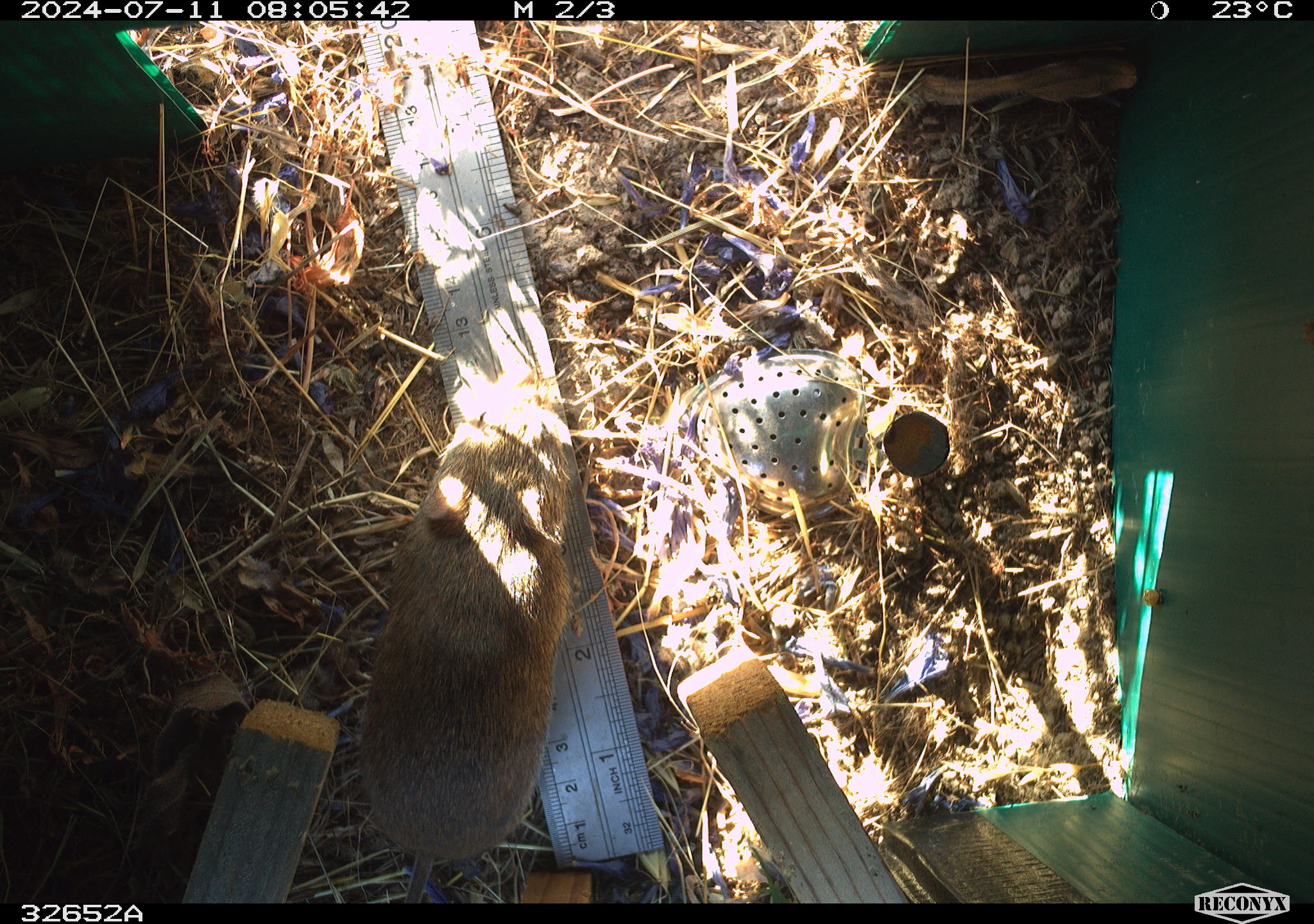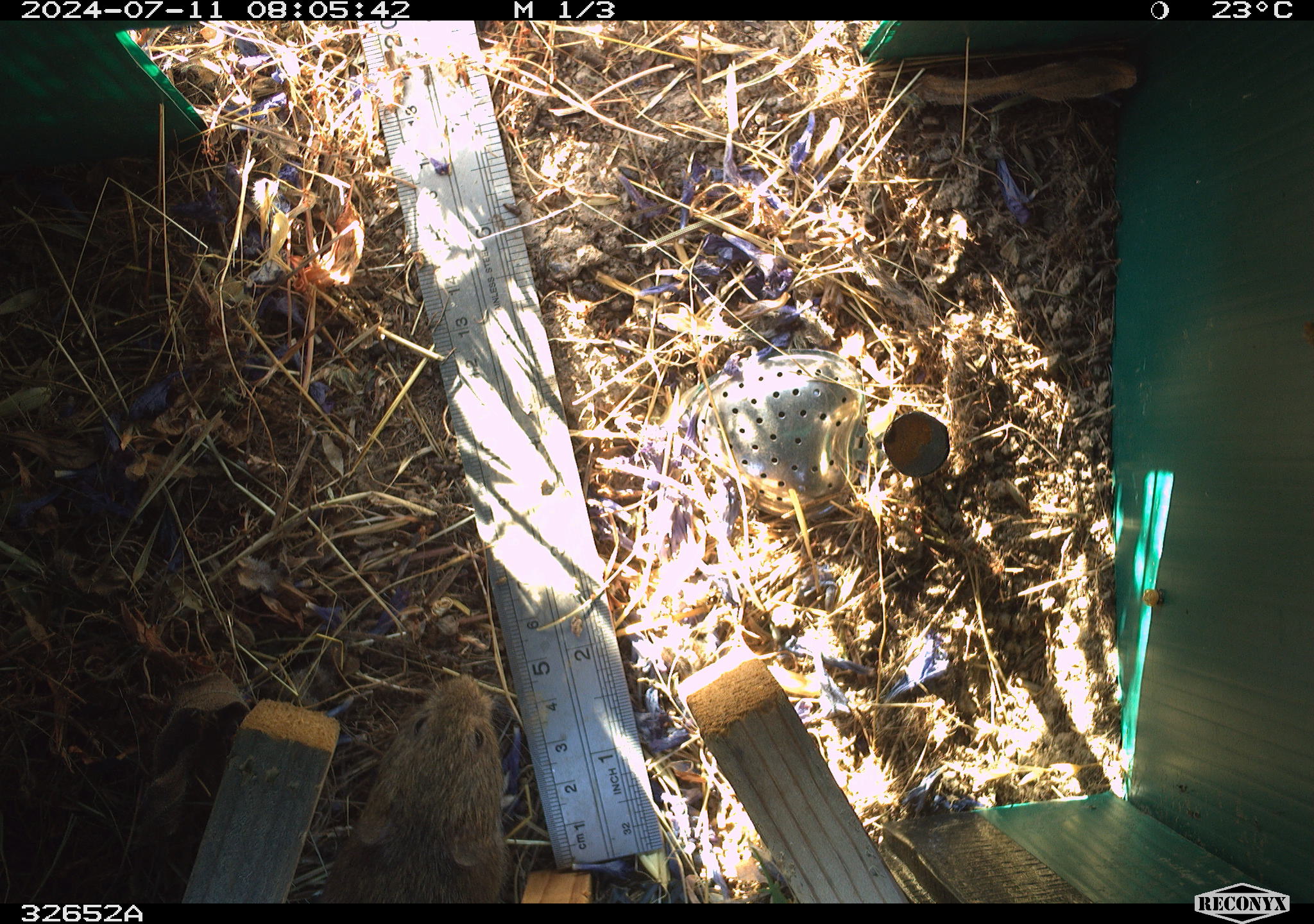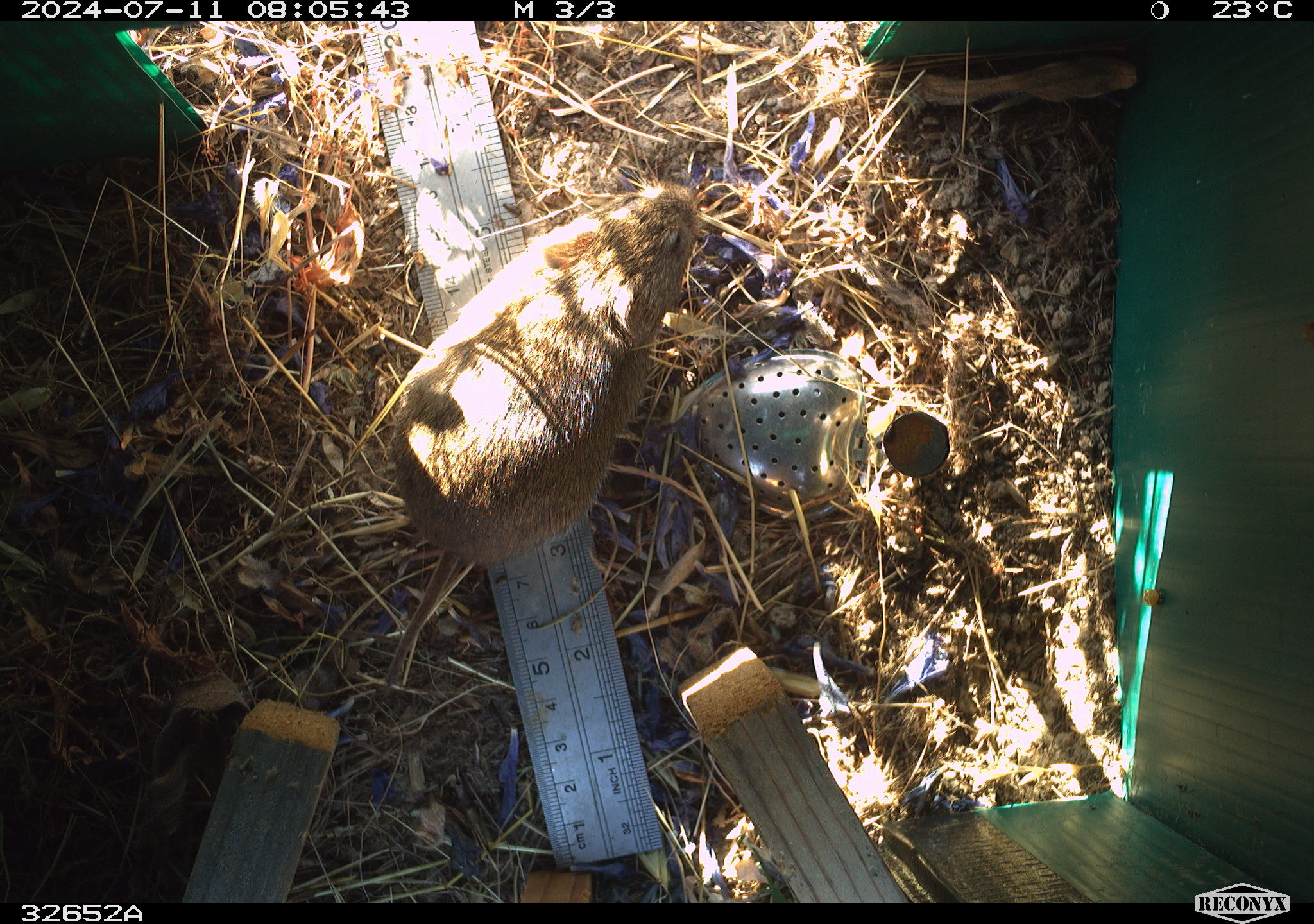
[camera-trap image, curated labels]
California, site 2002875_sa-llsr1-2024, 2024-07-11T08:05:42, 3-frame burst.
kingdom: Animalia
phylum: Chordata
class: Mammalia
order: Rodentia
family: Cricetidae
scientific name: Arvicolinae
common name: voles, lemmings, and muskrats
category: arvicolinae subfamily